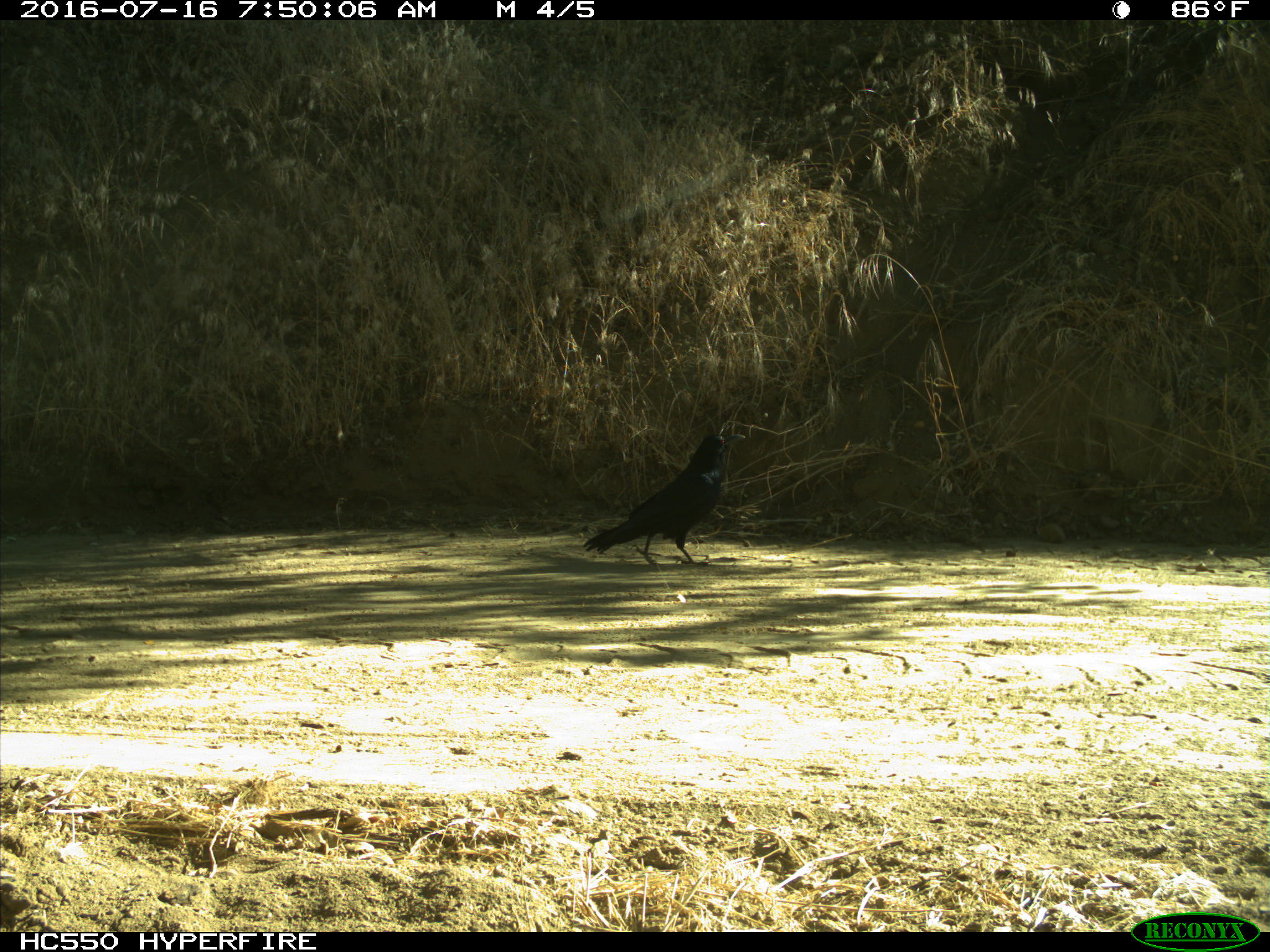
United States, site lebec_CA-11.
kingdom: Animalia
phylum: Chordata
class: Aves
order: Passeriformes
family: Corvidae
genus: Corvus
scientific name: Corvus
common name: crows and ravens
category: unidentified corvus